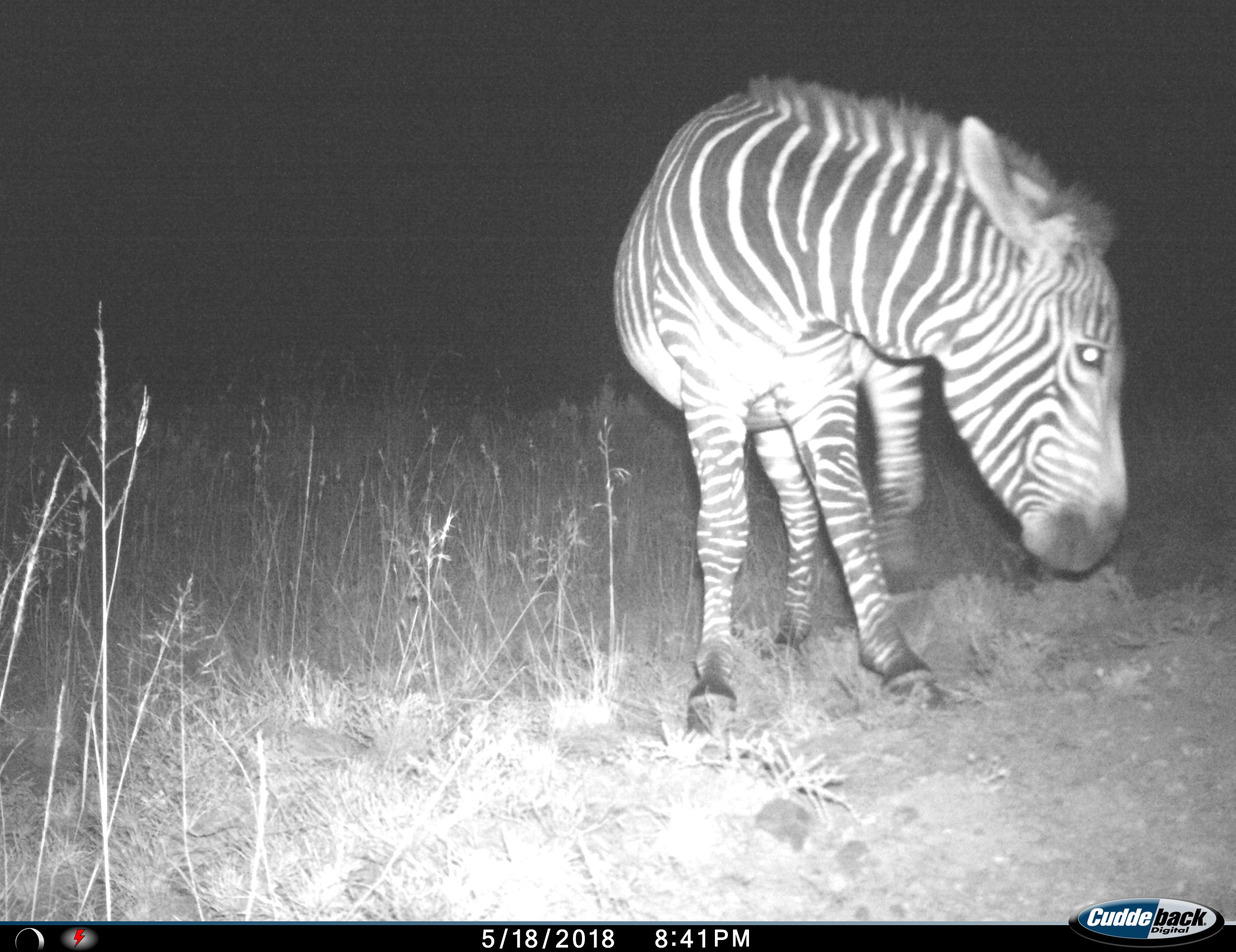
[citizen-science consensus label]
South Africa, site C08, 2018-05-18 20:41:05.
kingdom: Animalia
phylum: Chordata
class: Mammalia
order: Perissodactyla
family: Equidae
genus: Equus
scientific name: Equus zebra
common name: mountain zebra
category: zebramountain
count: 1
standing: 67%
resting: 0%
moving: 22%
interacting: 0%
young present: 0%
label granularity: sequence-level